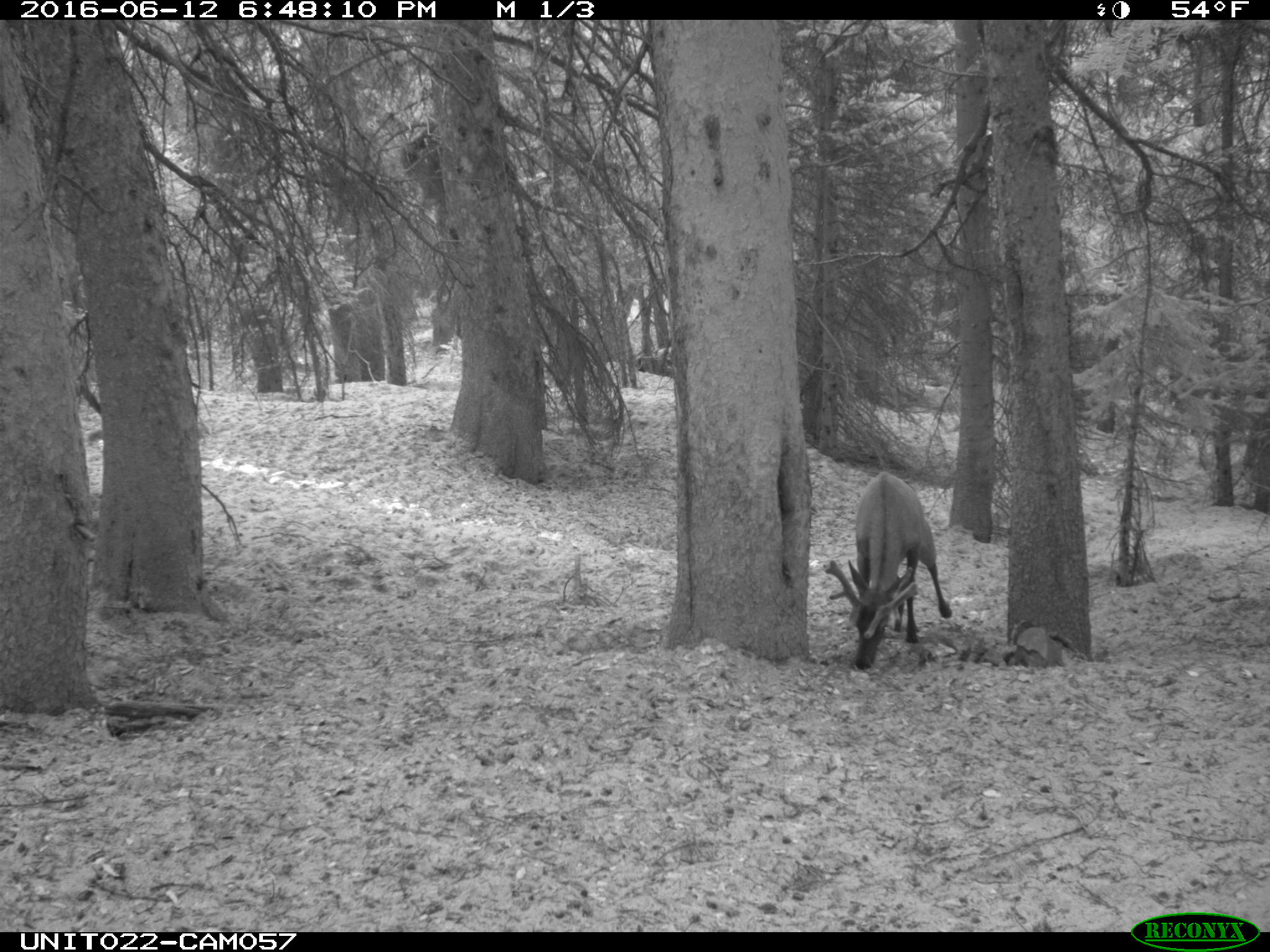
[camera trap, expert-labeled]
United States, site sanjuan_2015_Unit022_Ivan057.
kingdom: Animalia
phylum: Chordata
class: Mammalia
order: Artiodactyla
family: Cervidae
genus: Cervus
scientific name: Cervus elaphus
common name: red deer